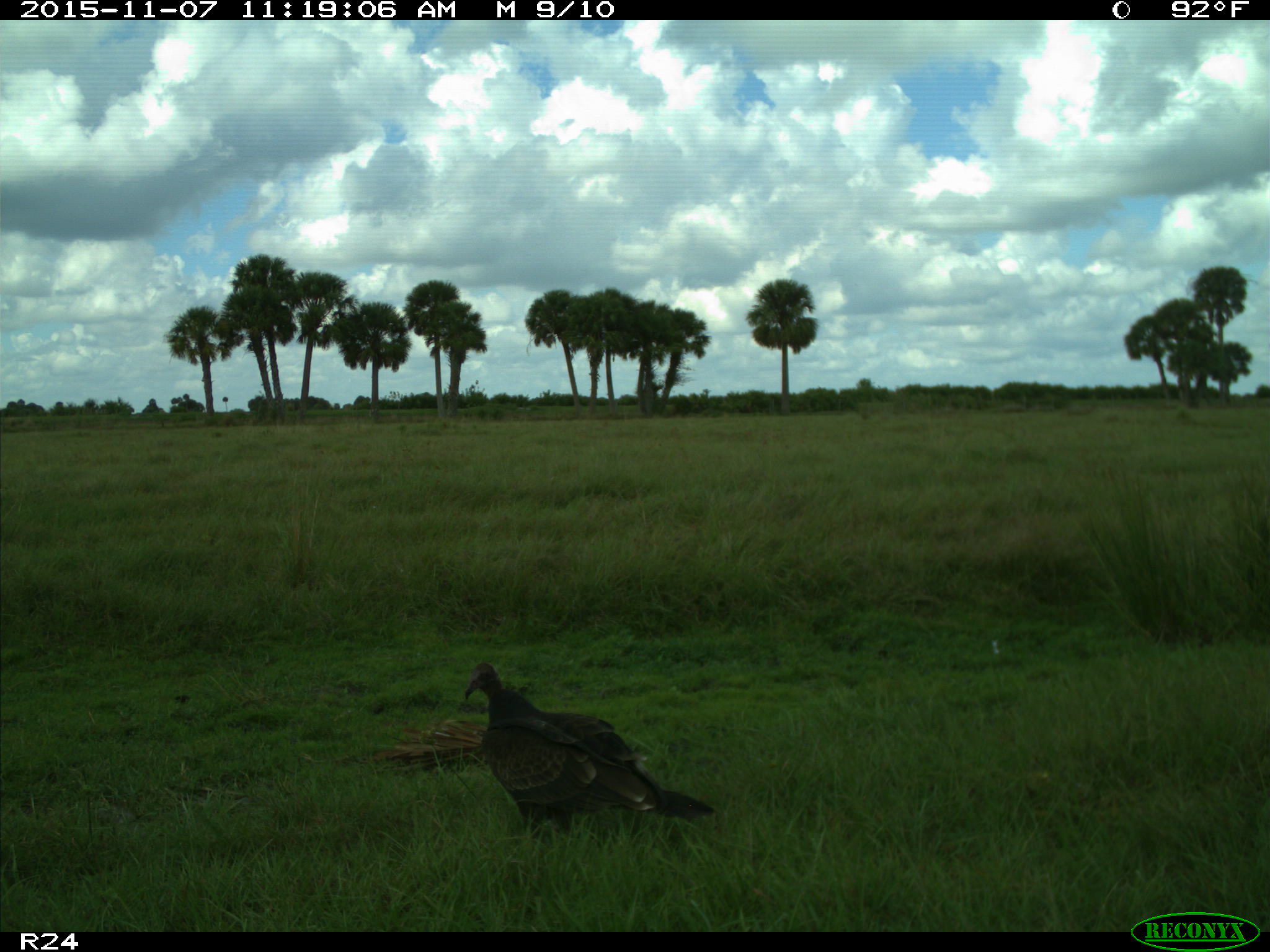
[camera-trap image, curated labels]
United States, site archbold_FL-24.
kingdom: Animalia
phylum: Chordata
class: Aves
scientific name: Aves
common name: birds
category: unidentified bird